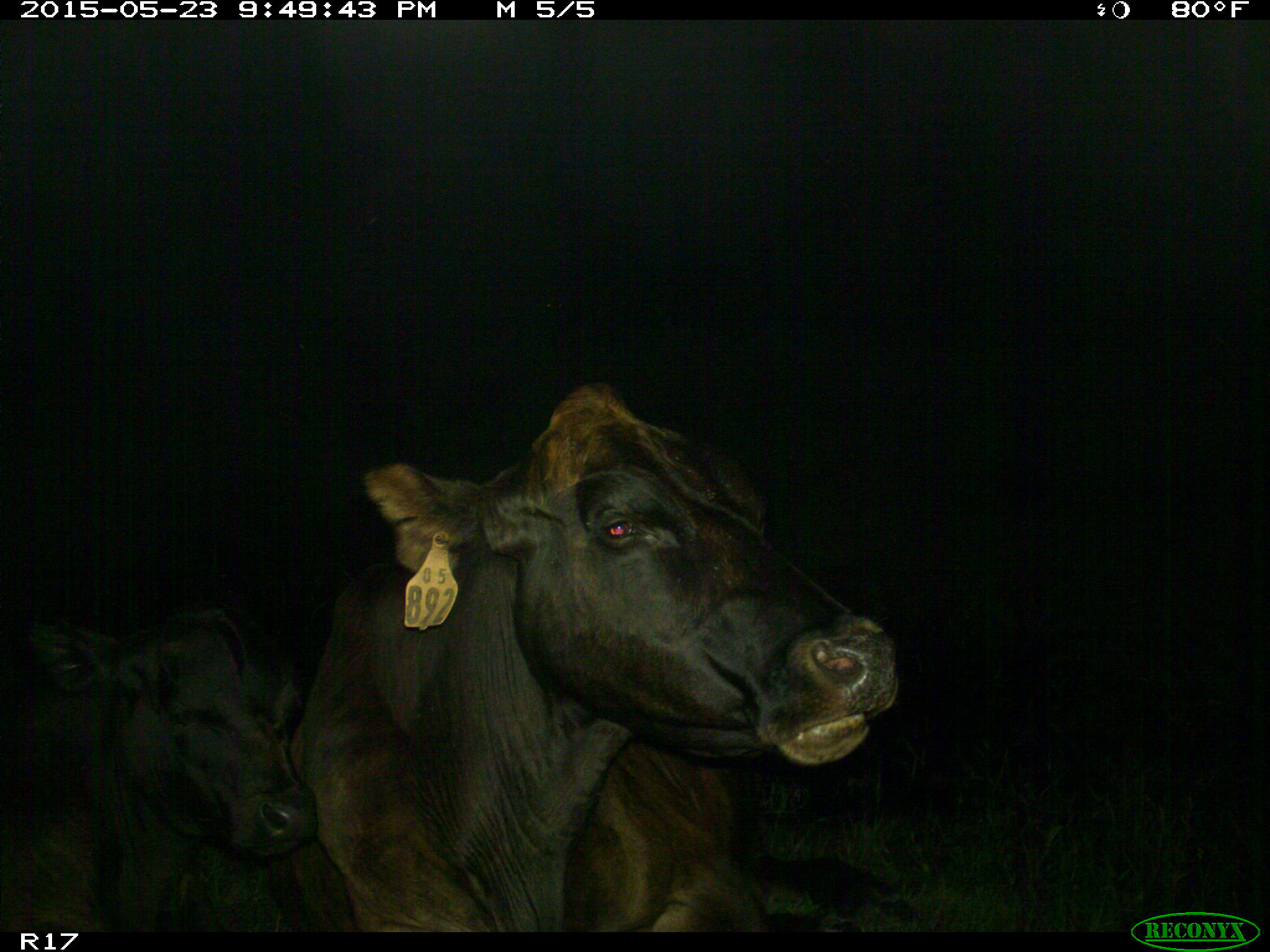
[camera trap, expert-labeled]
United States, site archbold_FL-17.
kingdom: Animalia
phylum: Chordata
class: Mammalia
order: Artiodactyla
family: Bovidae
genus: Bos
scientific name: Bos taurus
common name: domestic cow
Bos taurus (domestic cow).